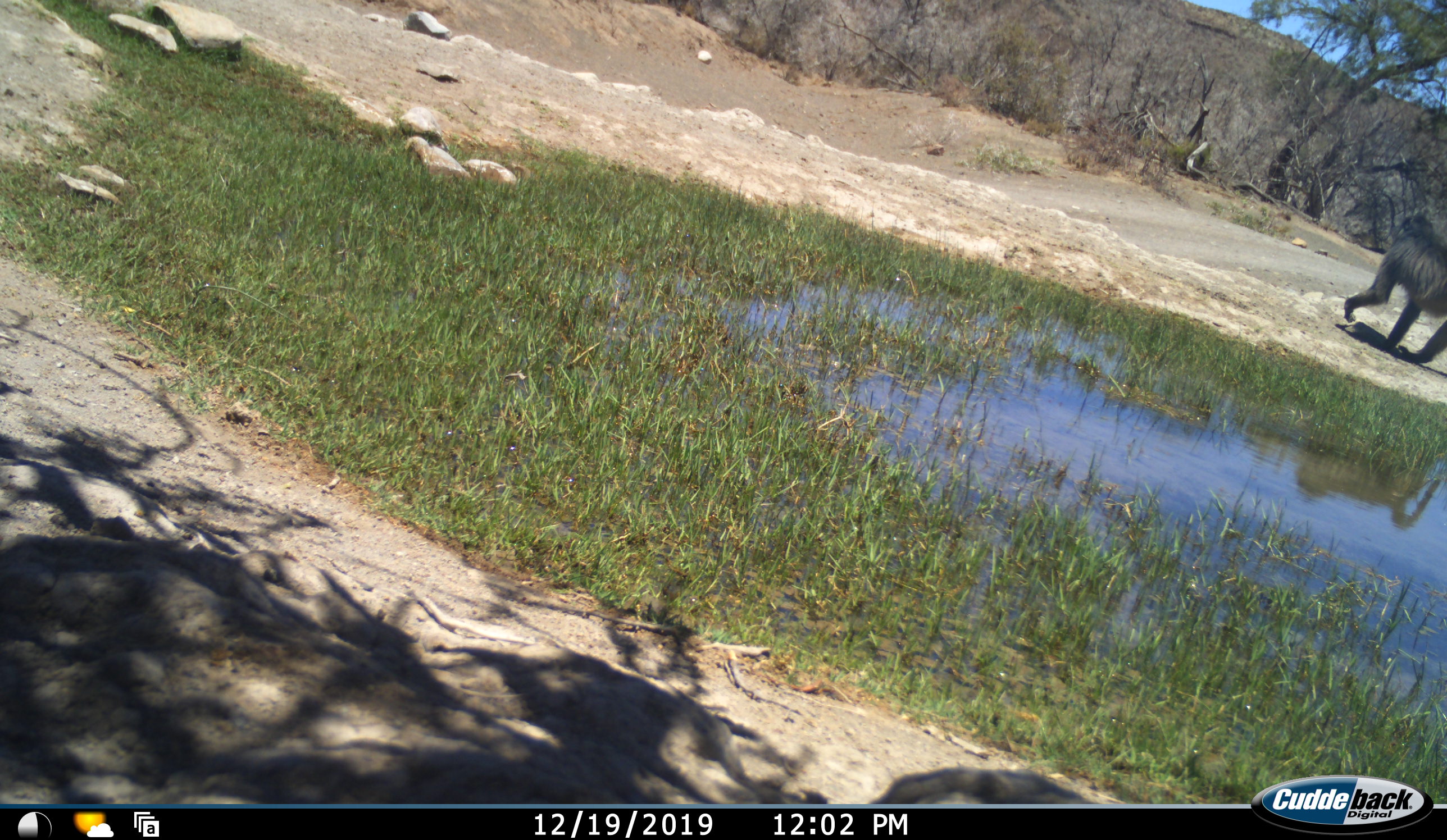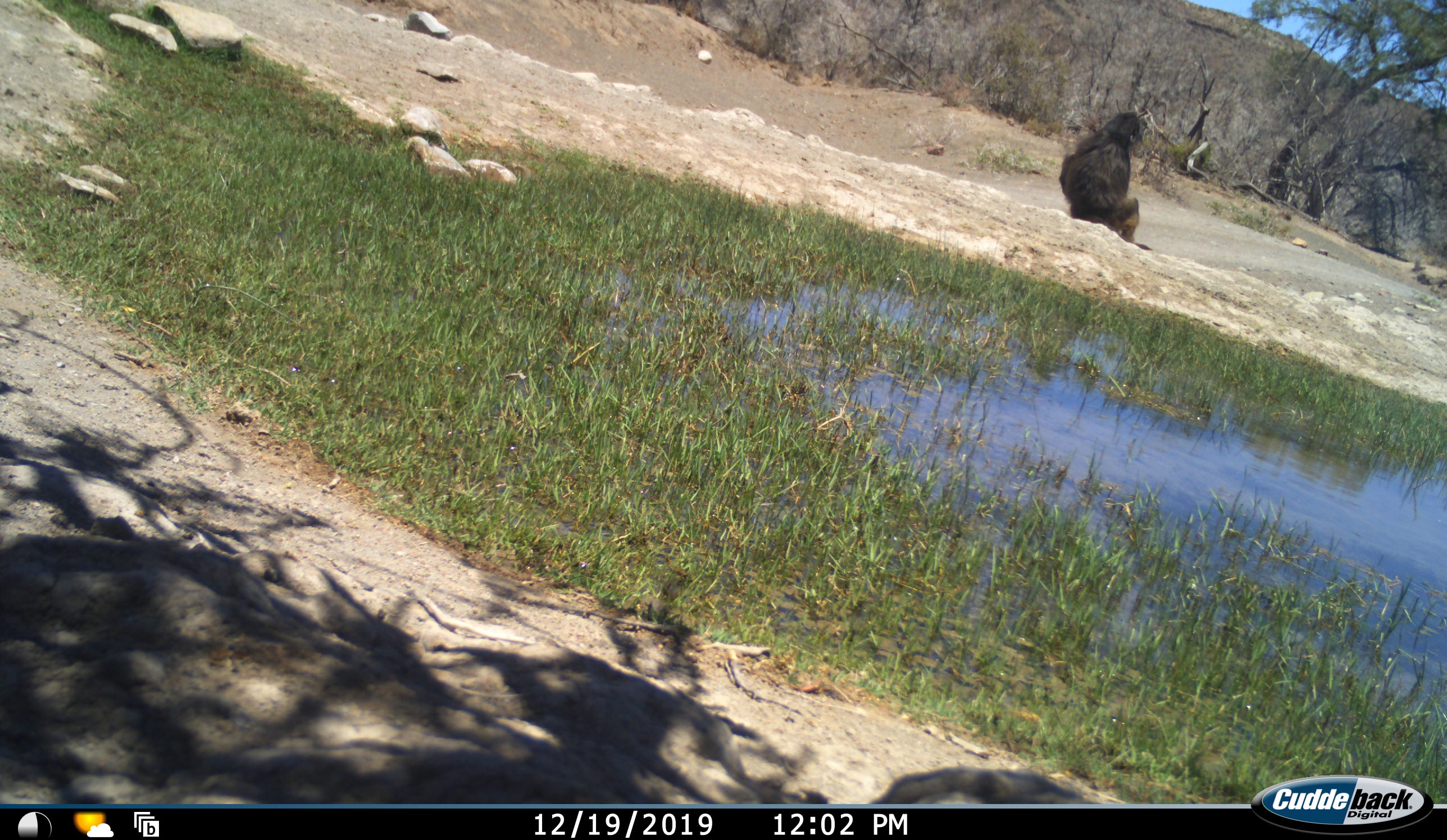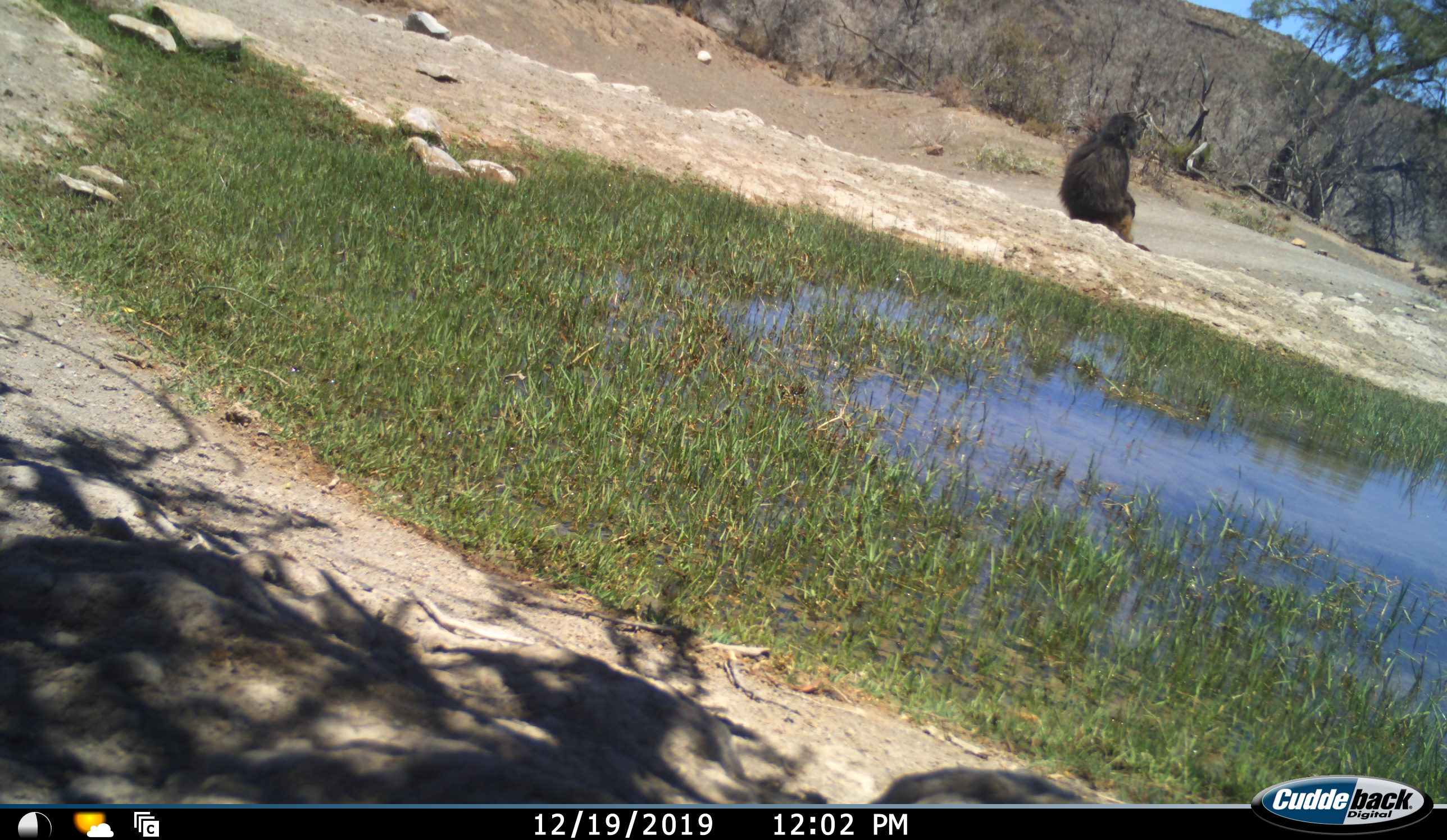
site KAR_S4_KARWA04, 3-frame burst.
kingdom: Animalia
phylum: Chordata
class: Mammalia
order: Primates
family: Cercopithecidae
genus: Papio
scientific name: Papio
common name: baboon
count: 1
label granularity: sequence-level